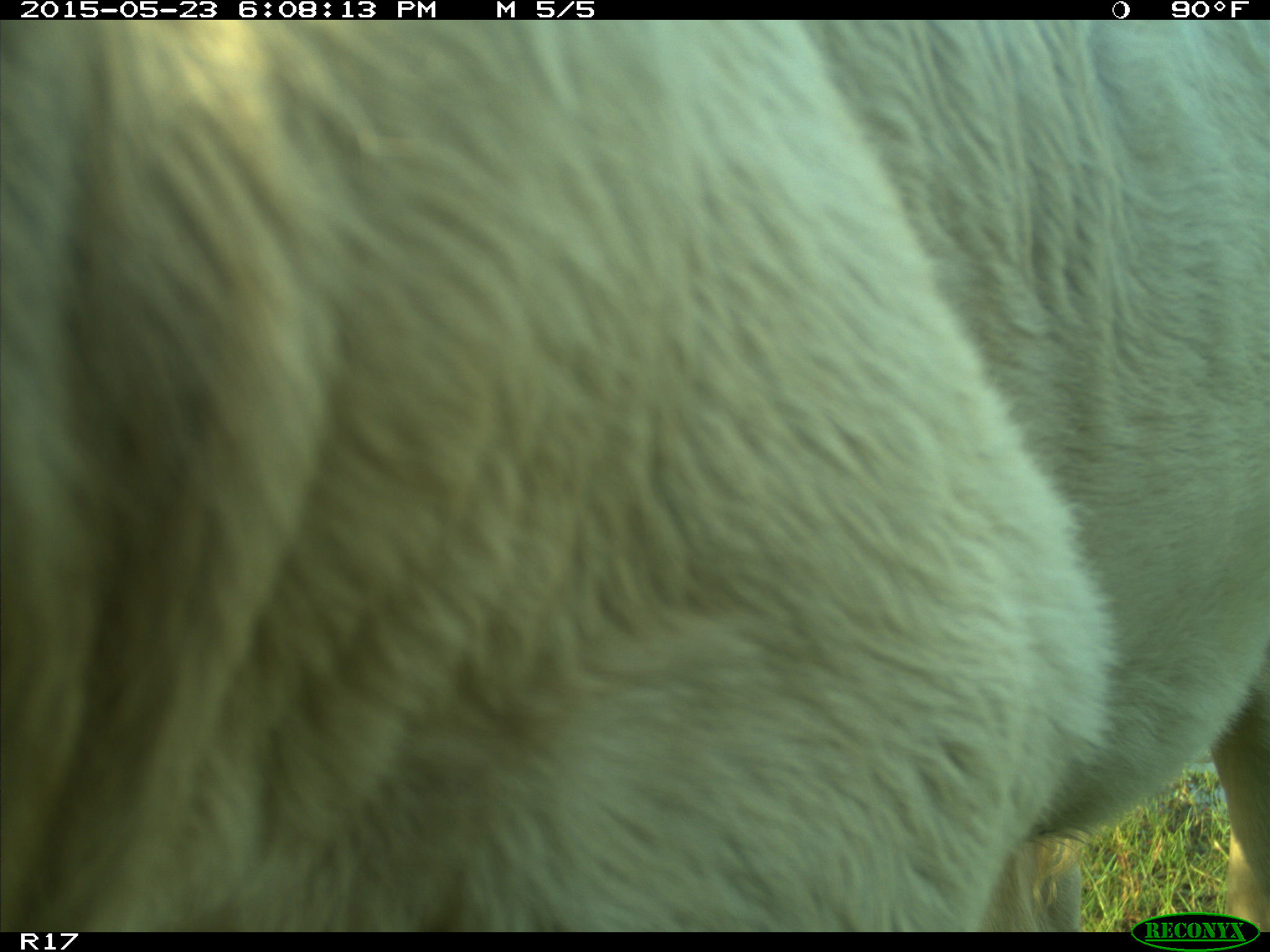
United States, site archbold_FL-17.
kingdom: Animalia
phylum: Chordata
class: Mammalia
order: Artiodactyla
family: Bovidae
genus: Bos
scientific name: Bos taurus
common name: domestic cow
Bos taurus (domestic cow).